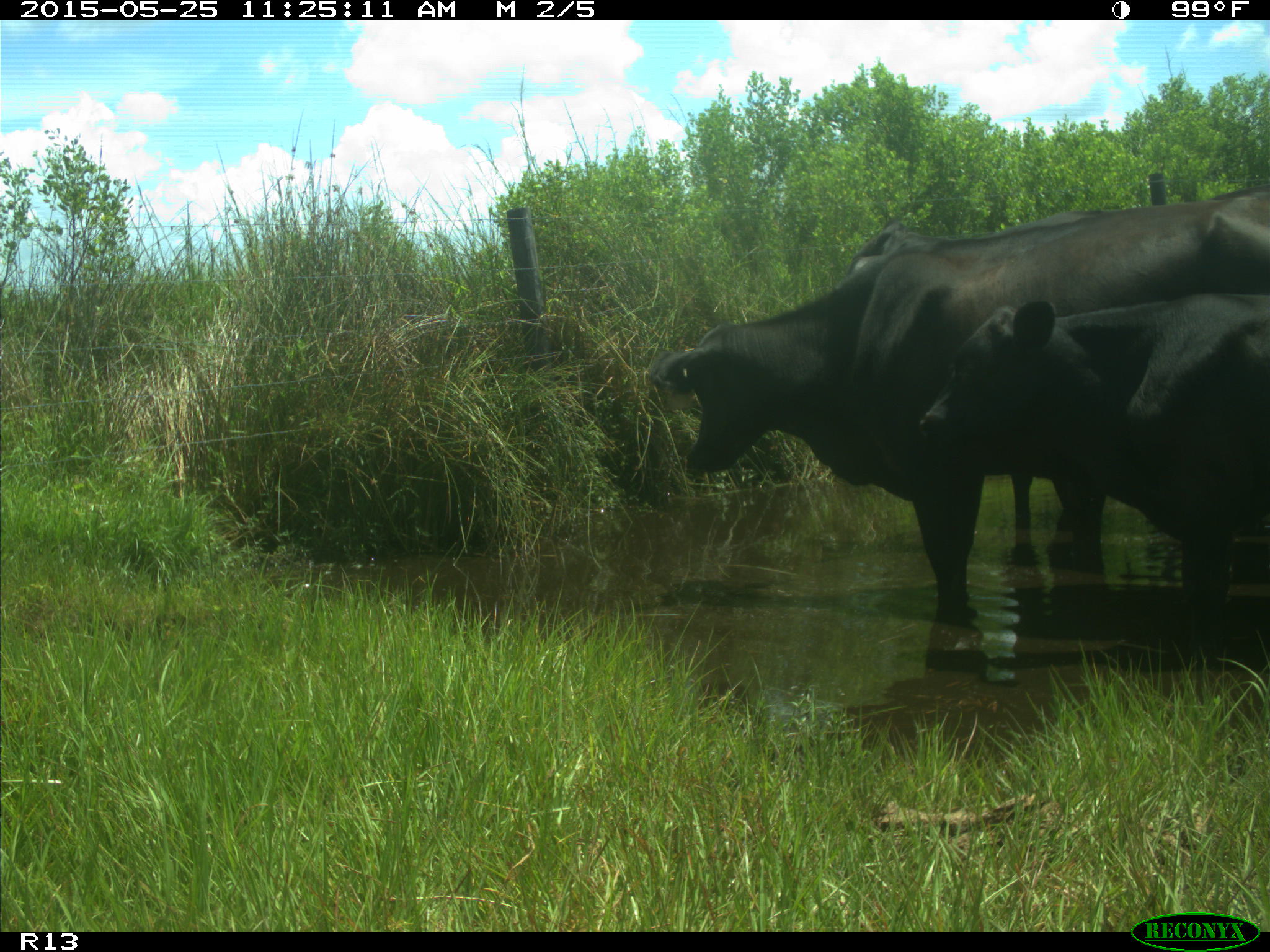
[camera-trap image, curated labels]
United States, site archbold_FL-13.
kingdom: Animalia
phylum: Chordata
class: Mammalia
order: Artiodactyla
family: Bovidae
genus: Bos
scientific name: Bos taurus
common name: domestic cow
Bos taurus (domestic cow).